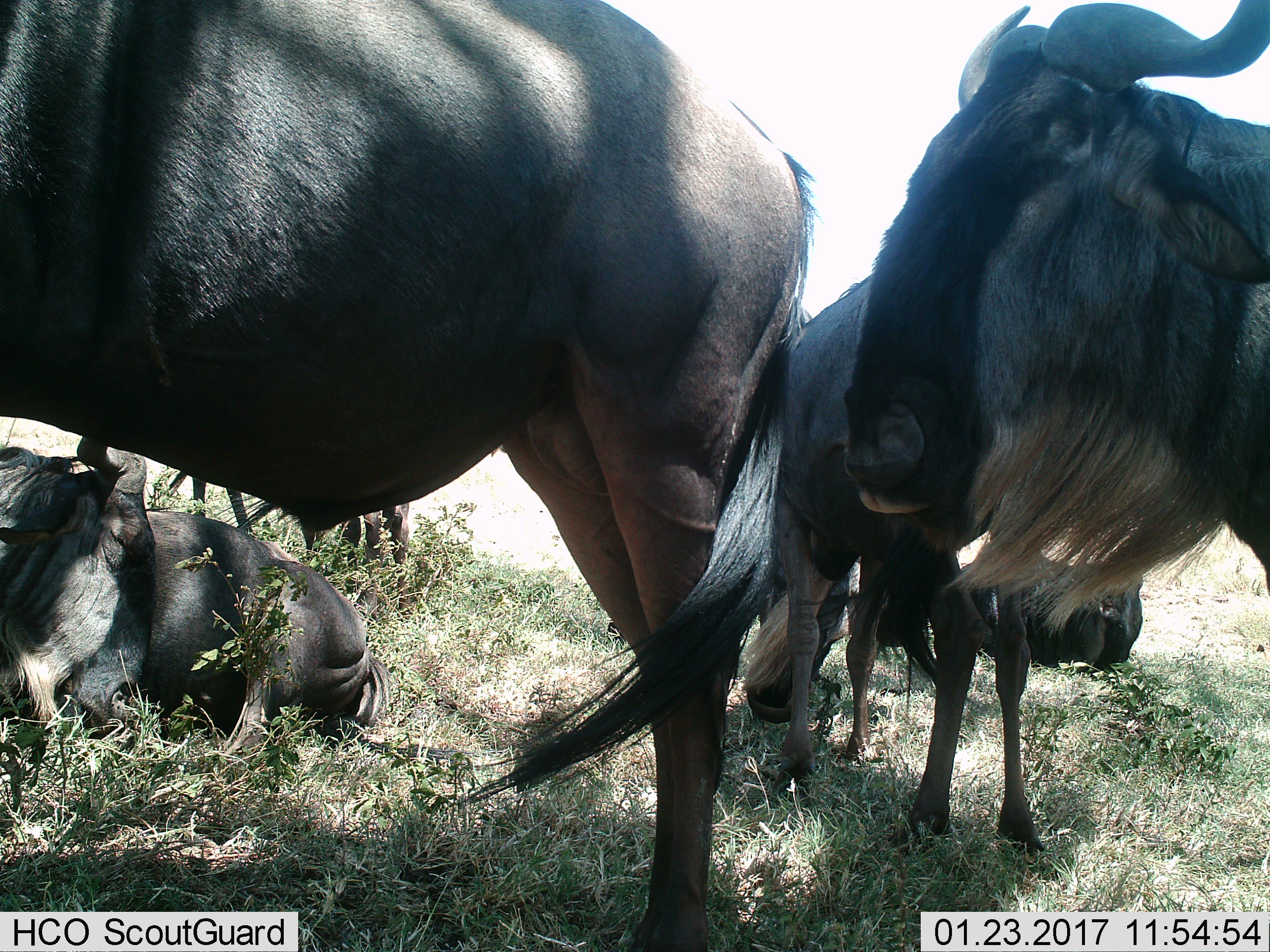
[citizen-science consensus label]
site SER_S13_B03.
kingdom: Animalia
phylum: Chordata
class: Mammalia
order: Artiodactyla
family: Bovidae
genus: Connochaetes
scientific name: Connochaetes taurinus taurinus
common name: blue wildebeest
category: wildebeestblue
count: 6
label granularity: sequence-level